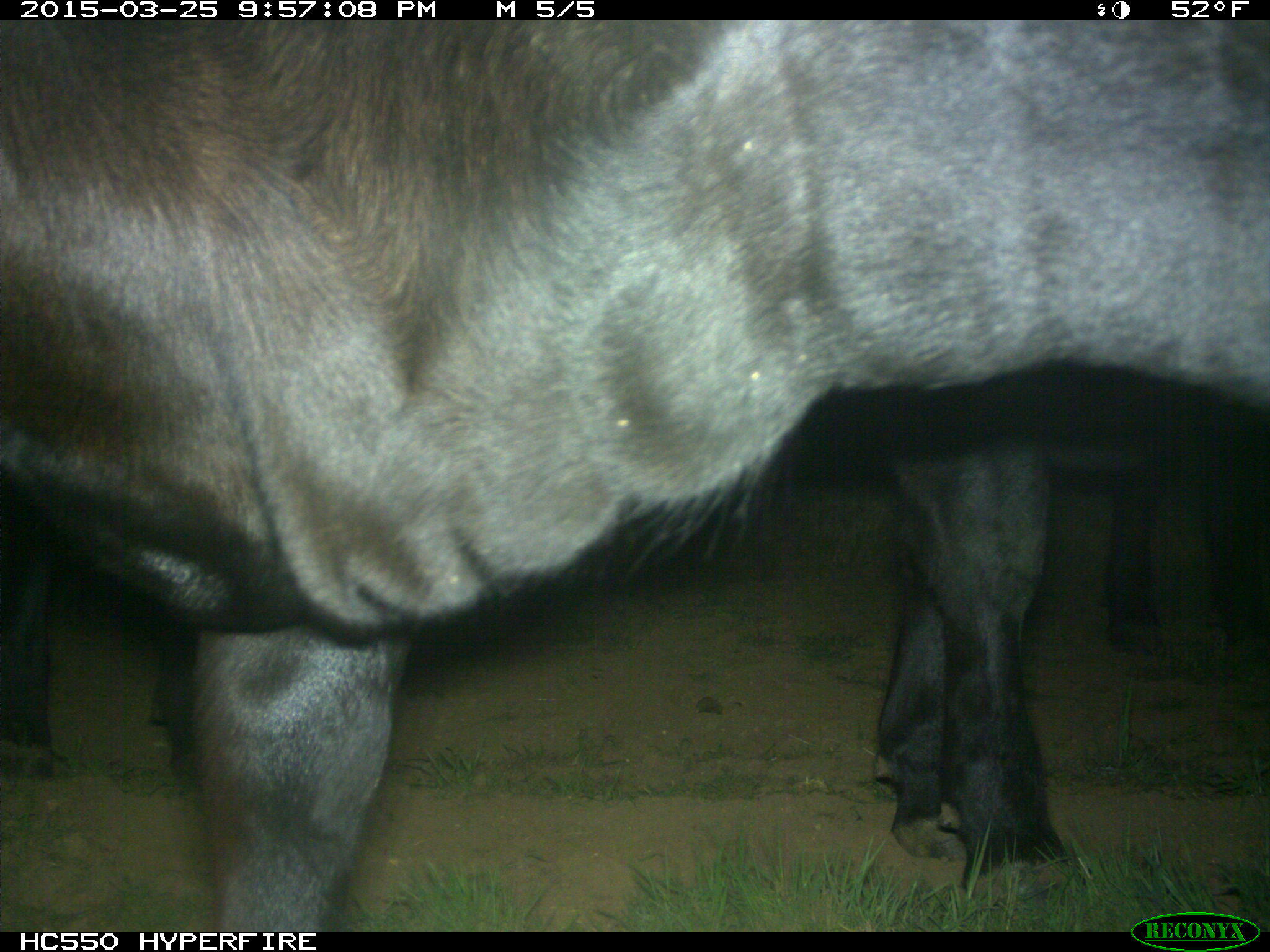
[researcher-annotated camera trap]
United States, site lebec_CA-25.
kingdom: Animalia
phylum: Chordata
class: Mammalia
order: Artiodactyla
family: Bovidae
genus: Bos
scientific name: Bos taurus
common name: domestic cow